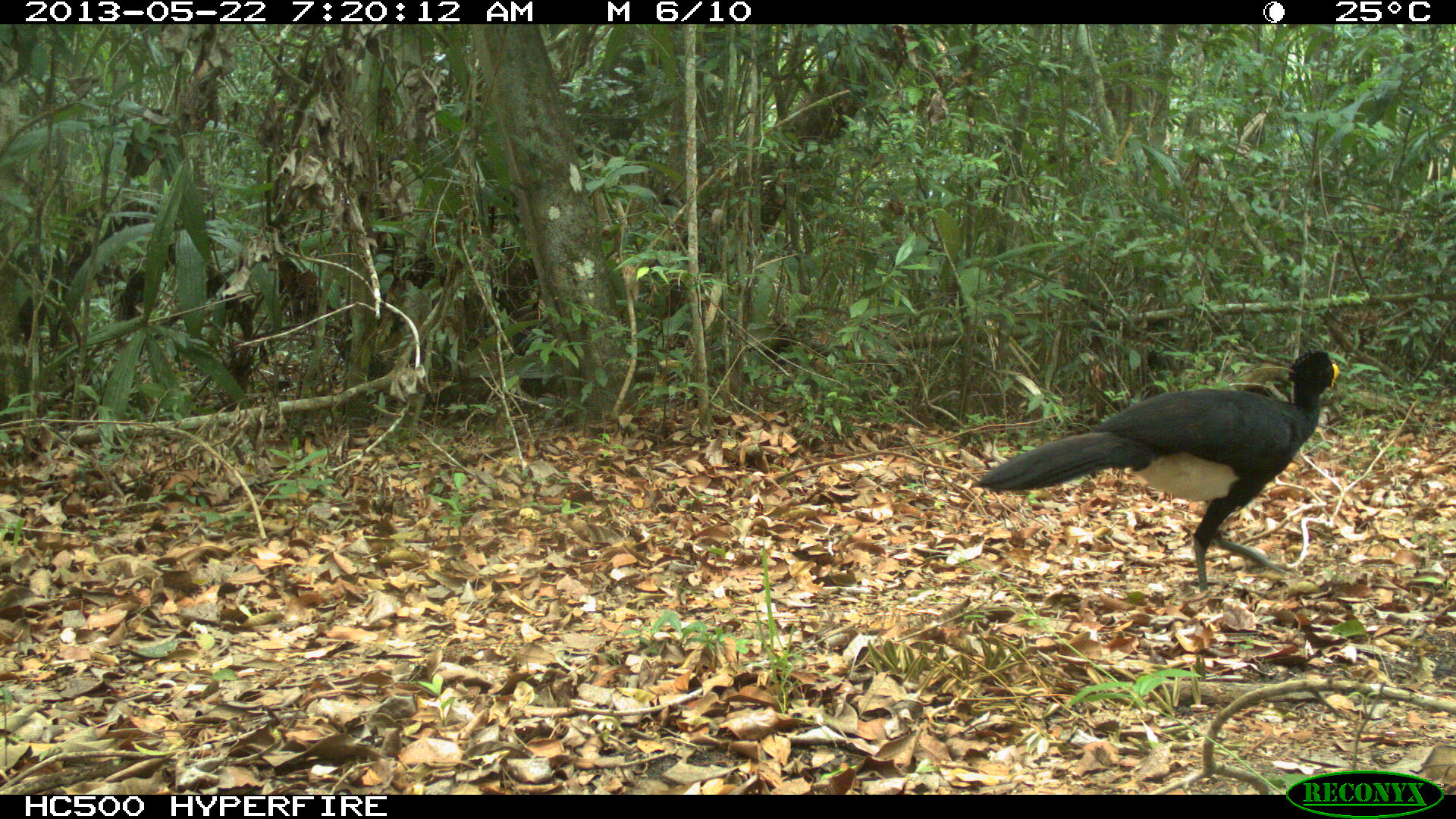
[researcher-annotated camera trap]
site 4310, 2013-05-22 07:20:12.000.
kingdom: Animalia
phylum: Chordata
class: Aves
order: Galliformes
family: Cracidae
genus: Crax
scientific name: Crax rubra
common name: great curassow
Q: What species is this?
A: Crax rubra (great curassow).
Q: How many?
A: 1.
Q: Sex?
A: Male.